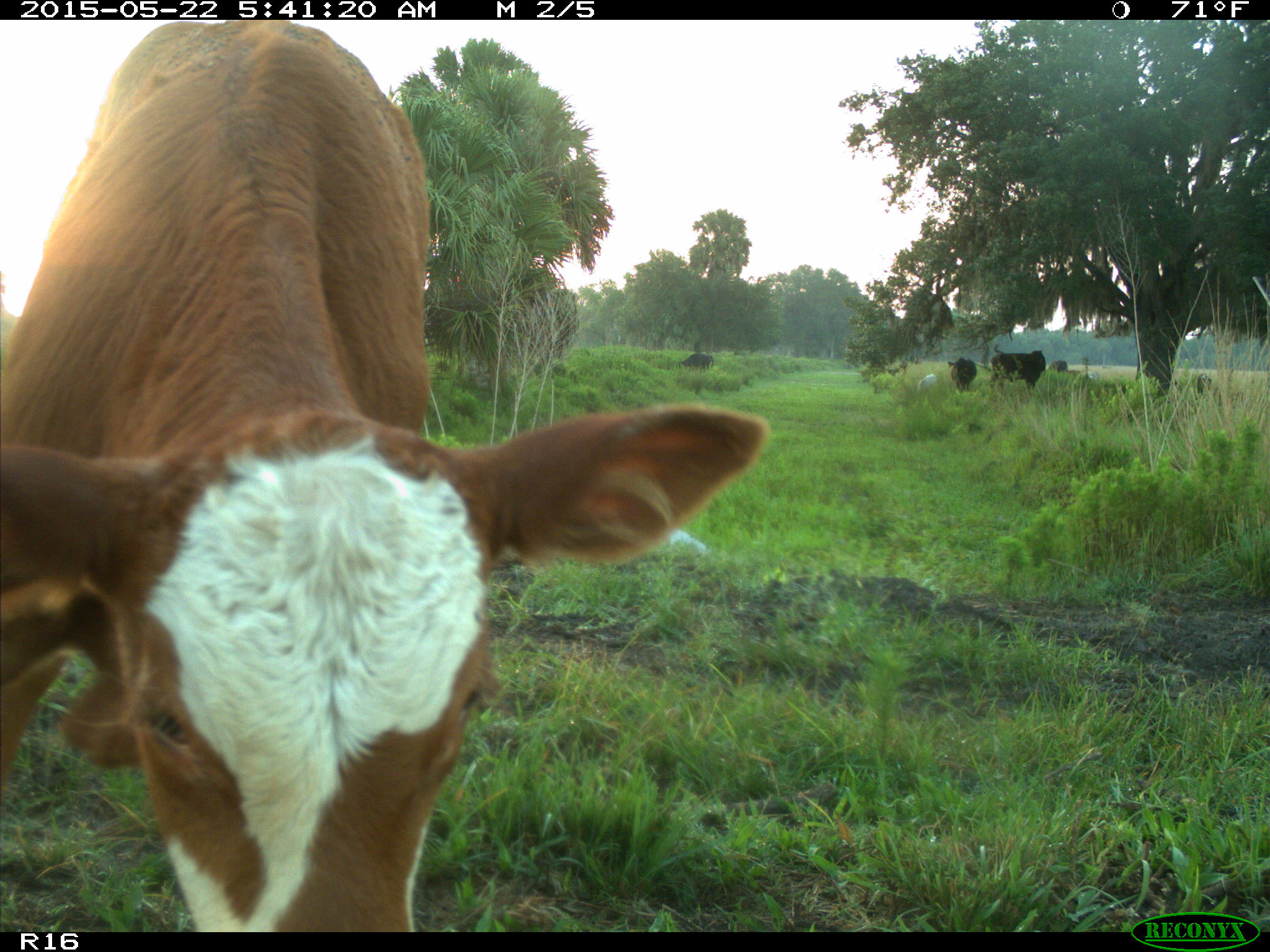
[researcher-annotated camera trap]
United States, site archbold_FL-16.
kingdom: Animalia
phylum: Chordata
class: Mammalia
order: Artiodactyla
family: Bovidae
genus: Bos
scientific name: Bos taurus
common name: domestic cow